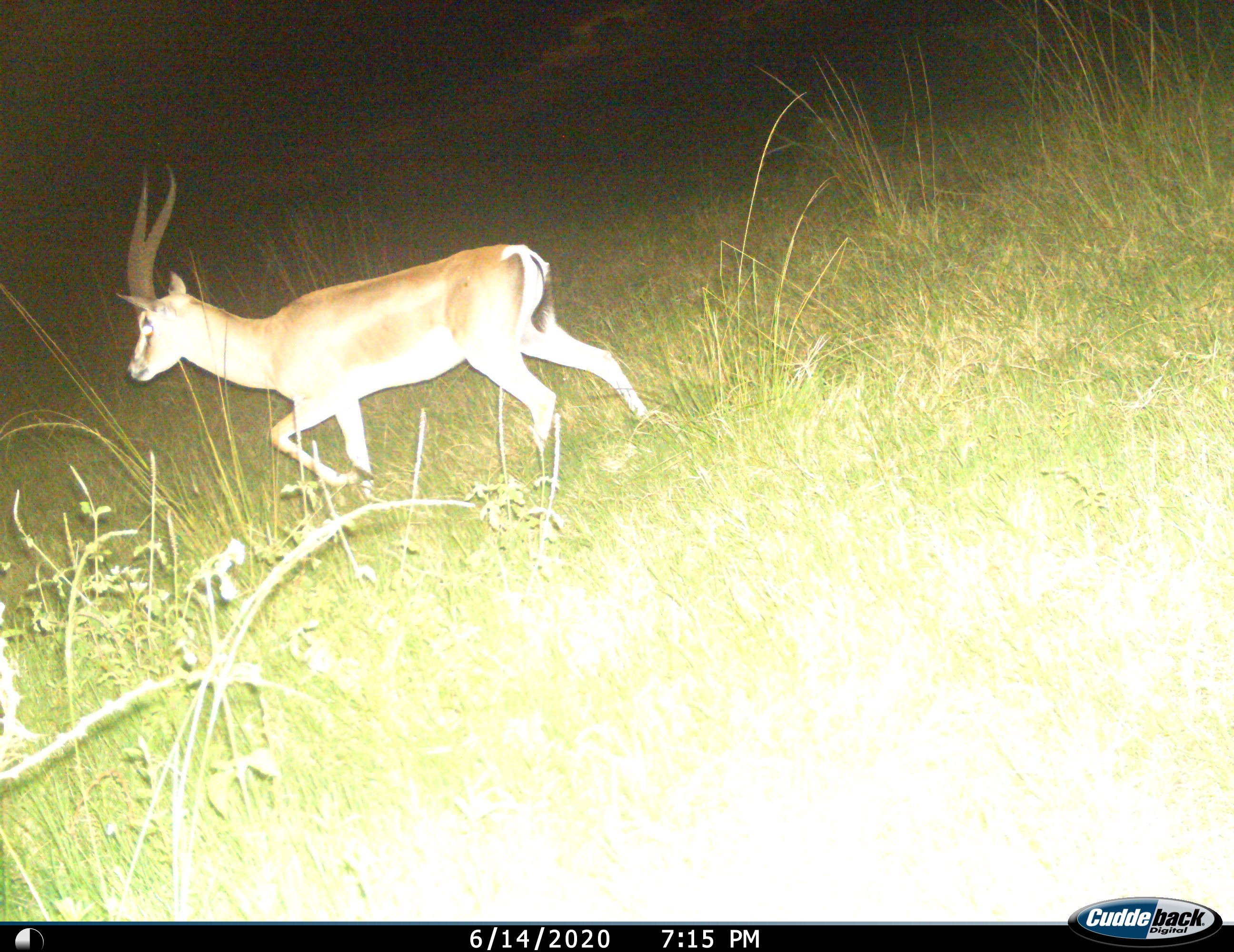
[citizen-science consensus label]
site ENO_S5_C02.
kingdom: Animalia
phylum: Chordata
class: Mammalia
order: Artiodactyla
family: Bovidae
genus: Aepyceros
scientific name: Aepyceros melampus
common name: impala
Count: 1.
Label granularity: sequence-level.